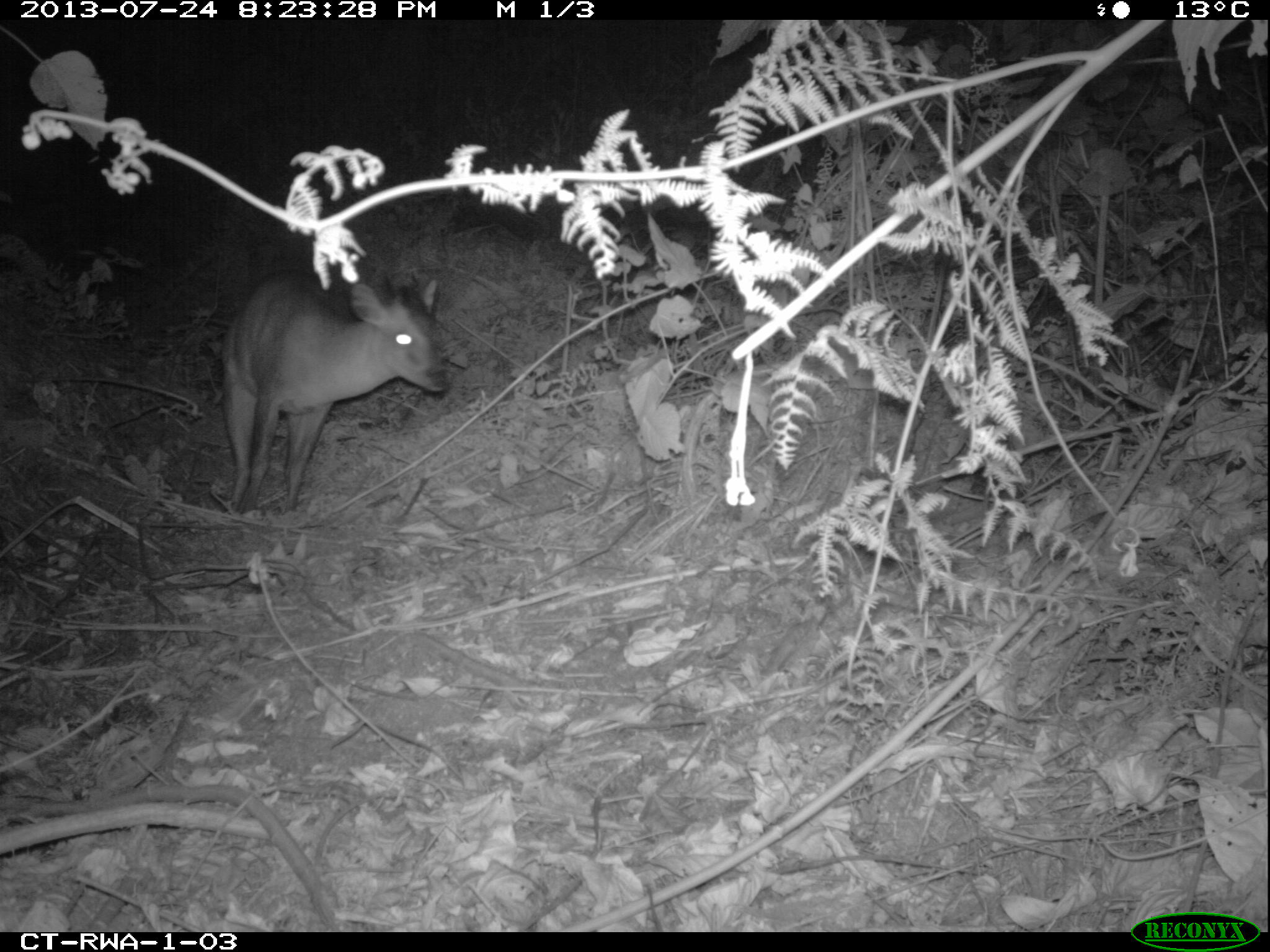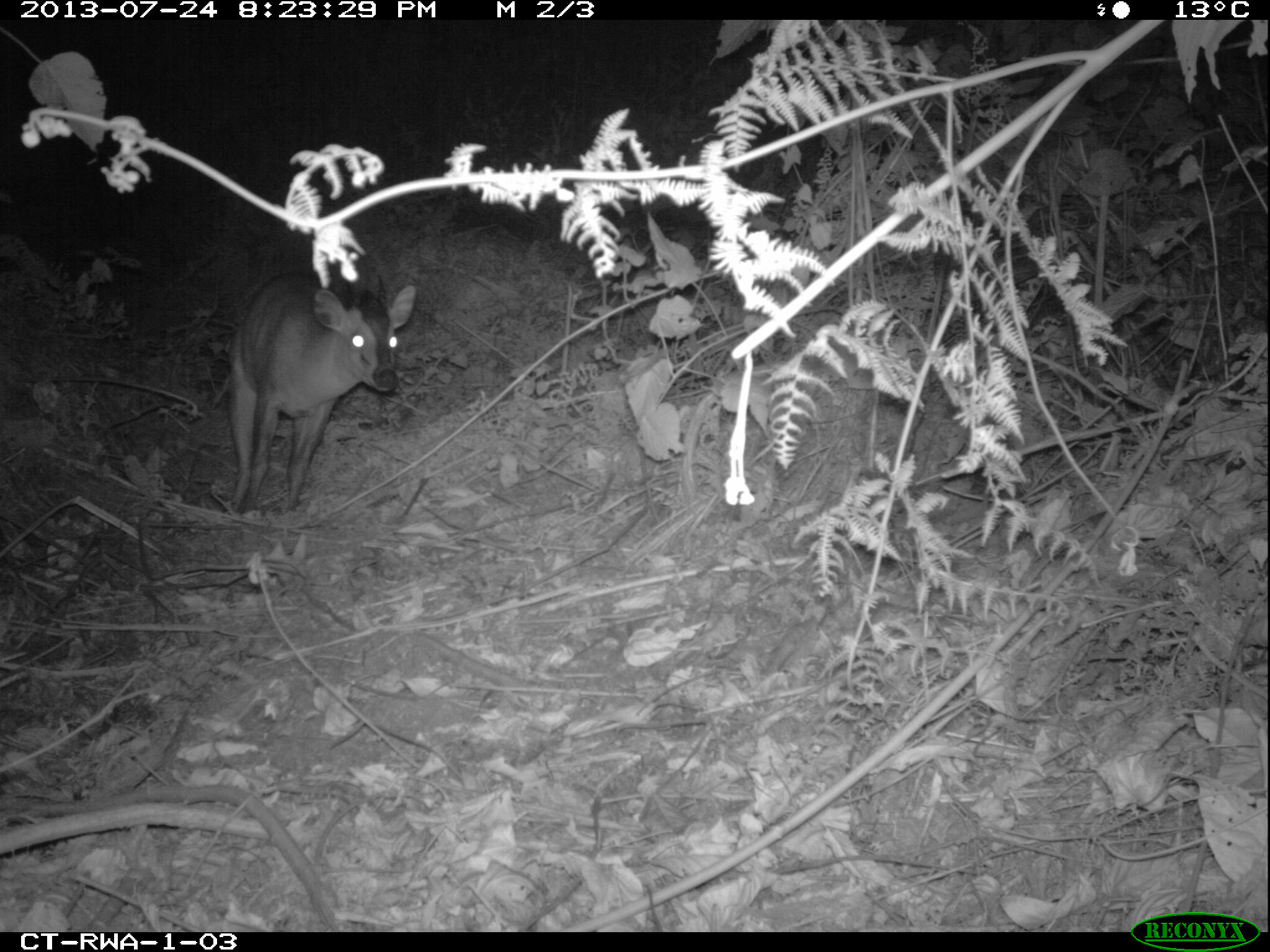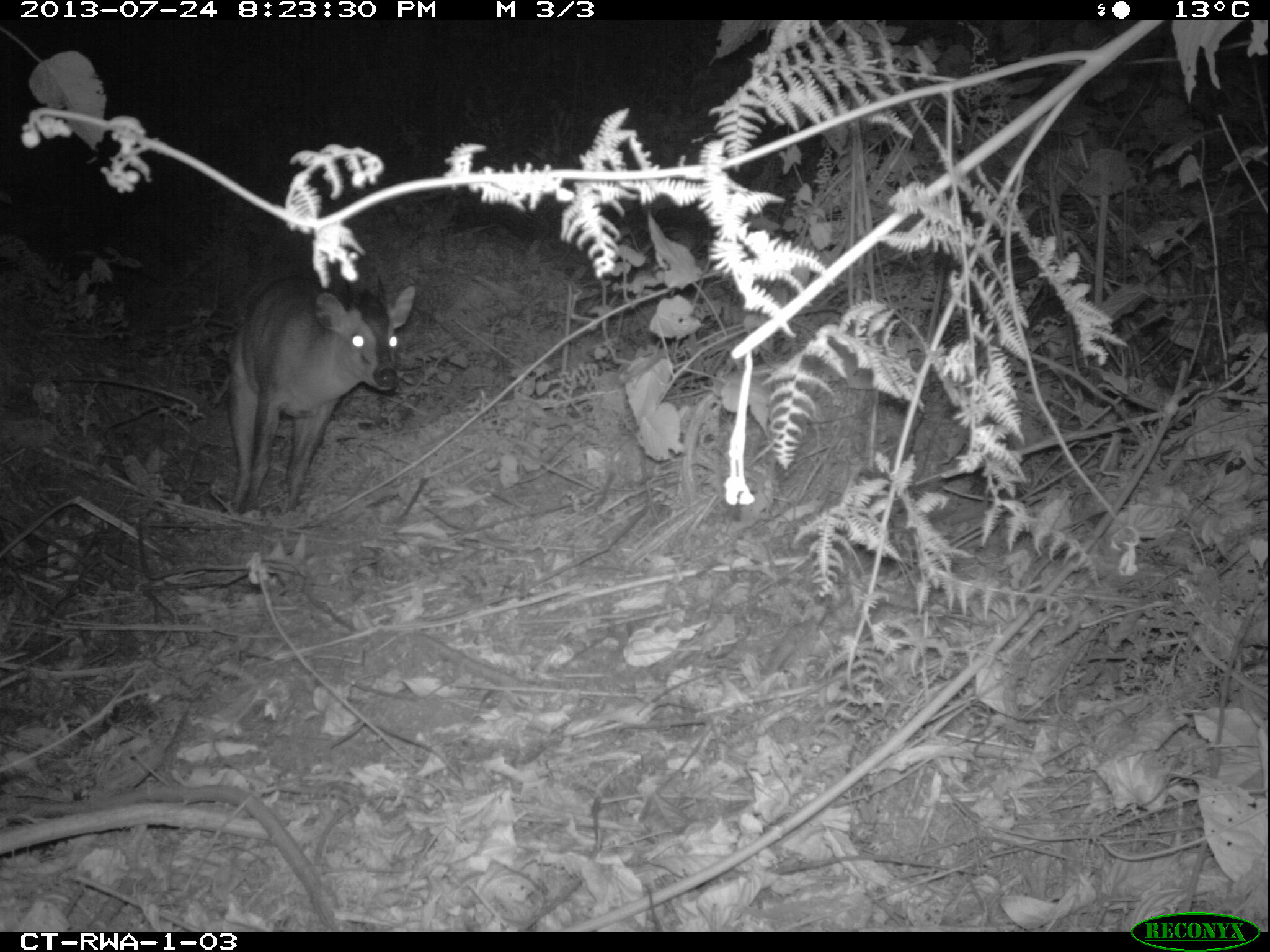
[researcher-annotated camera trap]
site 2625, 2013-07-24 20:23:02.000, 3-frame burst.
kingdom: Animalia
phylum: Chordata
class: Mammalia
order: Artiodactyla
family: Bovidae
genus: Cephalophus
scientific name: Cephalophus nigrifrons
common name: black-fronted duiker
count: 1